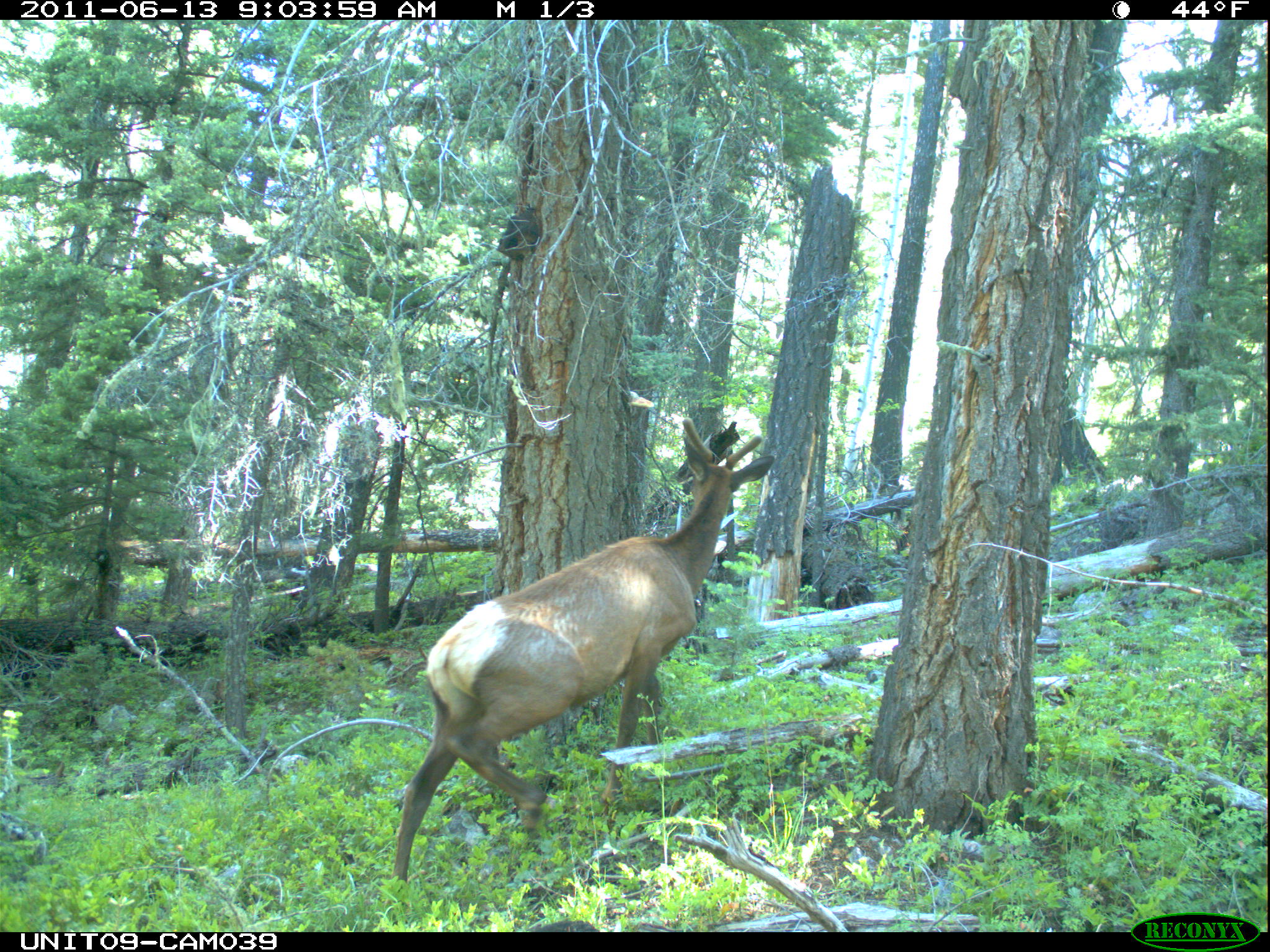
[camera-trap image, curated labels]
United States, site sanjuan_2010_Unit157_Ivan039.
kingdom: Animalia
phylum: Chordata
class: Mammalia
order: Artiodactyla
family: Cervidae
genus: Cervus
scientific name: Cervus elaphus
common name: red deer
Cervus elaphus (red deer).